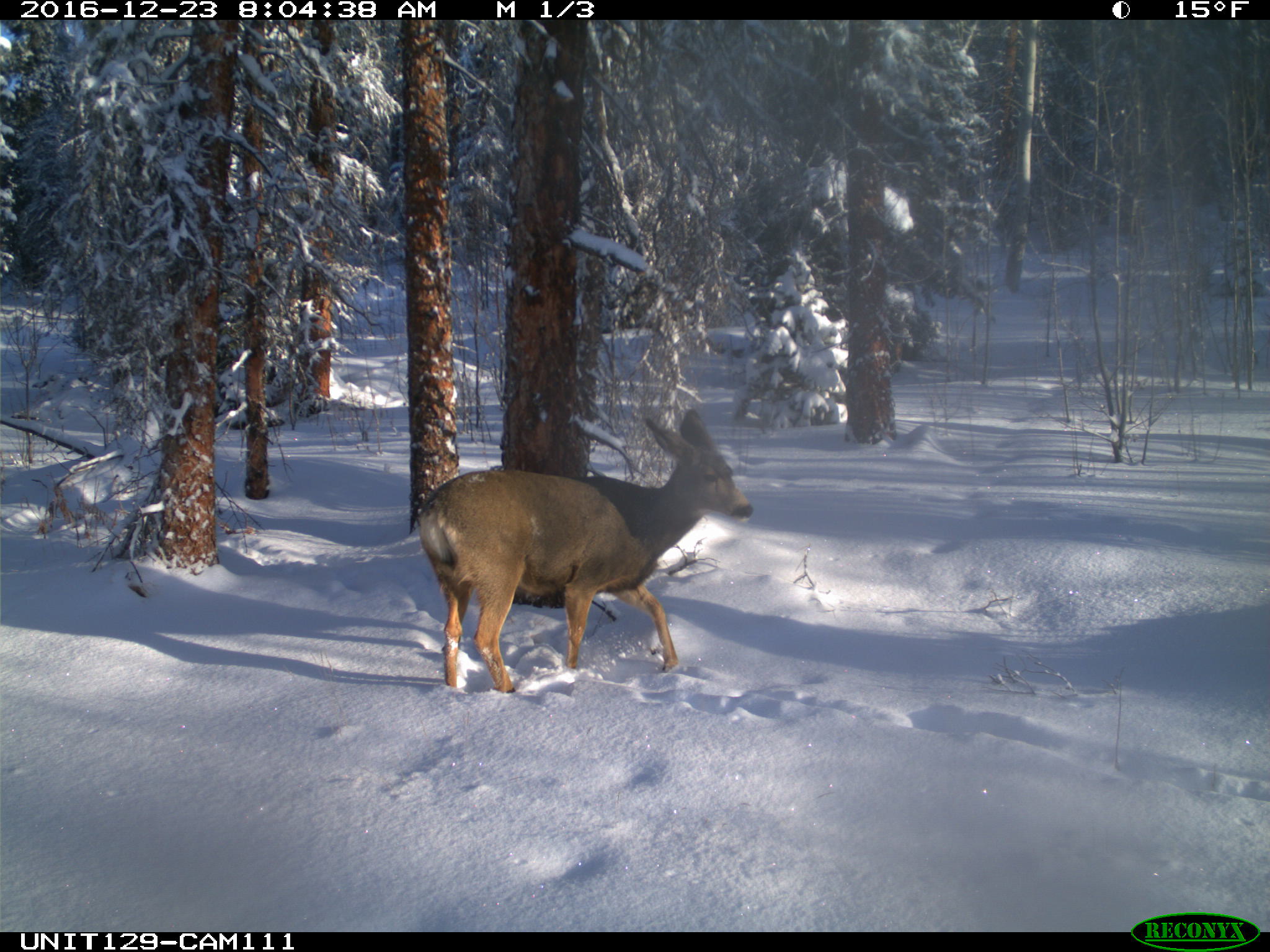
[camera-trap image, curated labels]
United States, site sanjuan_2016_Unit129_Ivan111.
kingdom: Animalia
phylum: Chordata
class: Mammalia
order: Artiodactyla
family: Cervidae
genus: Odocoileus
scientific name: Odocoileus hemionus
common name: mule deer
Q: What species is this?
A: Odocoileus hemionus (mule deer).